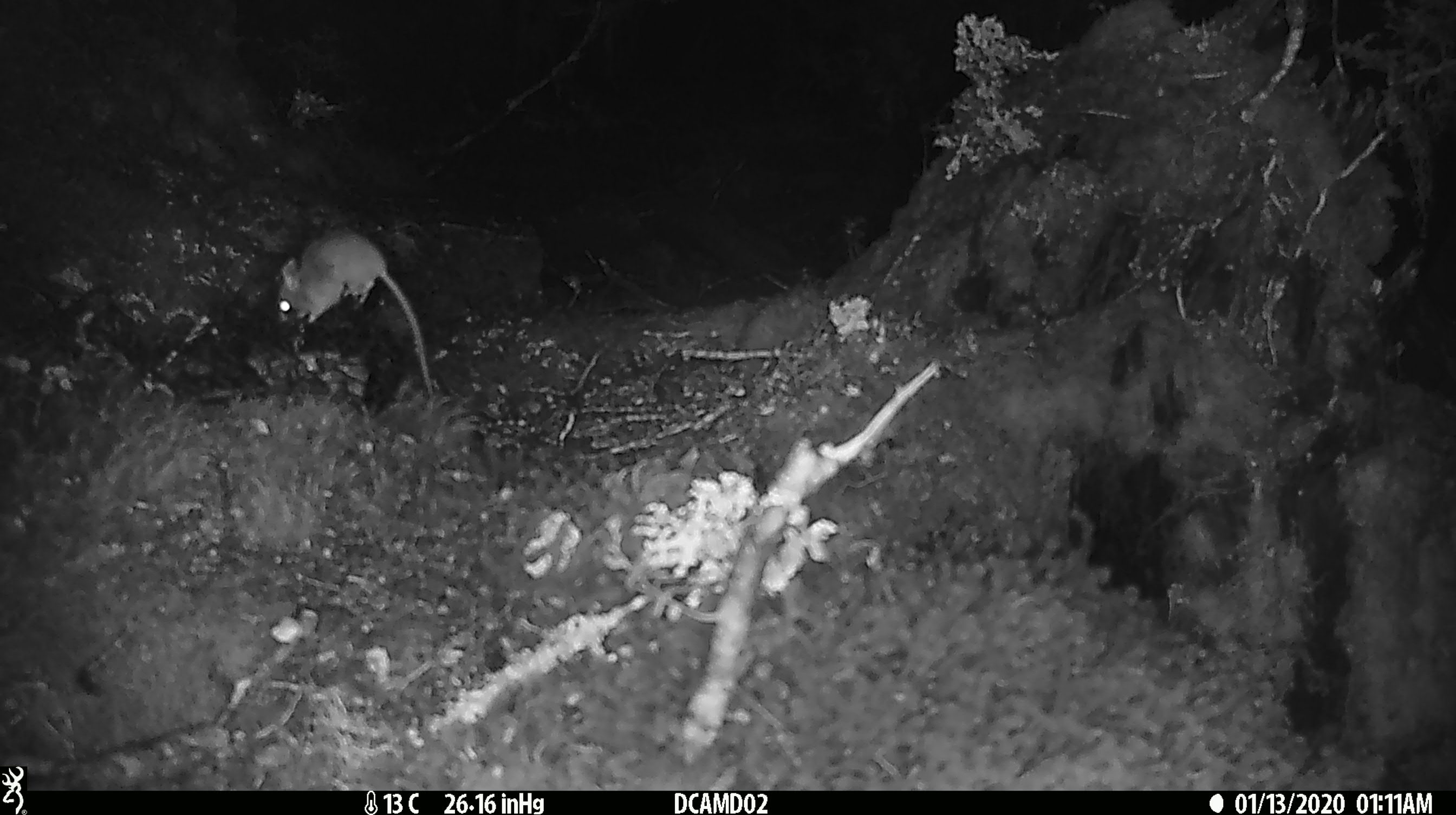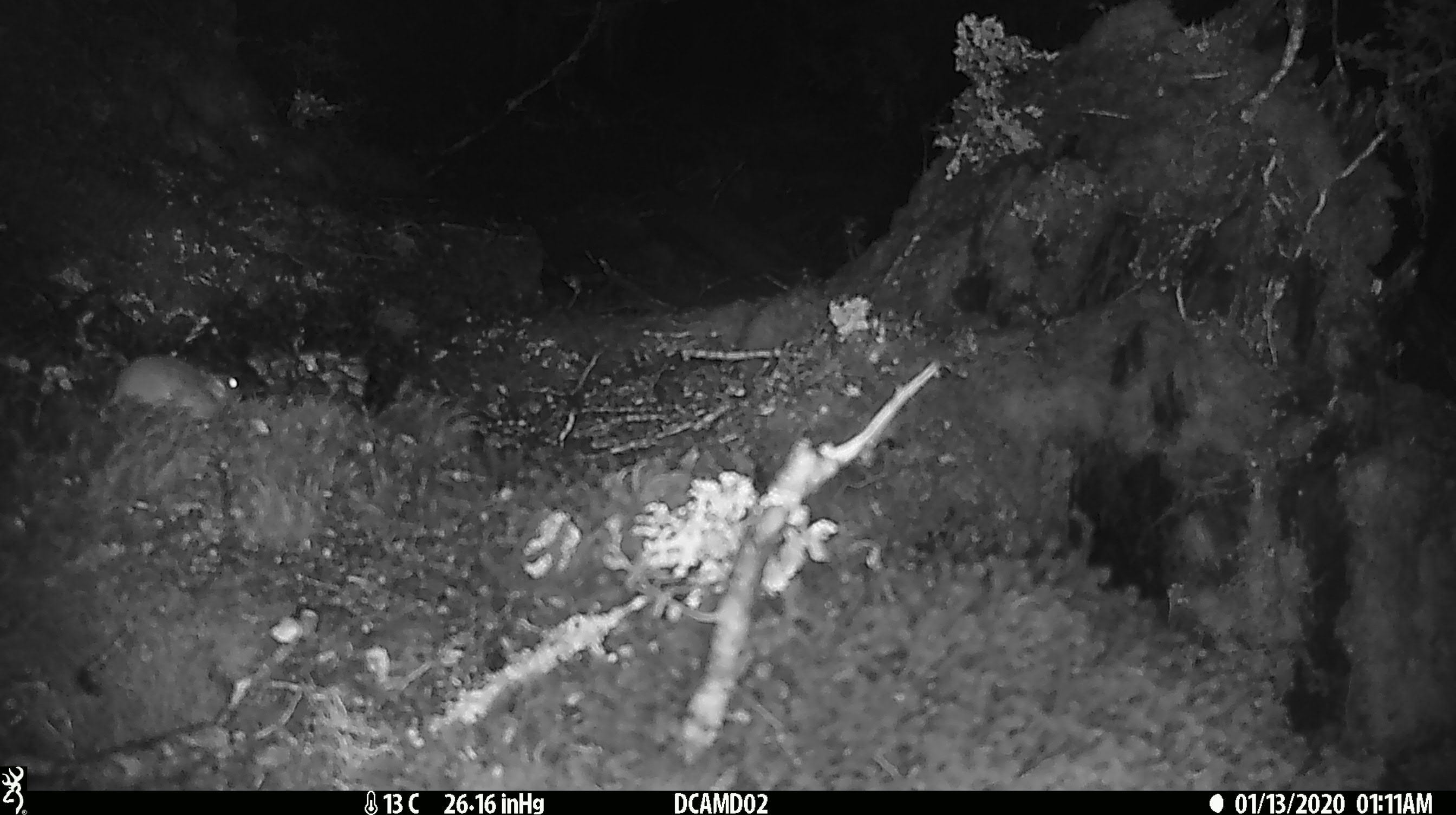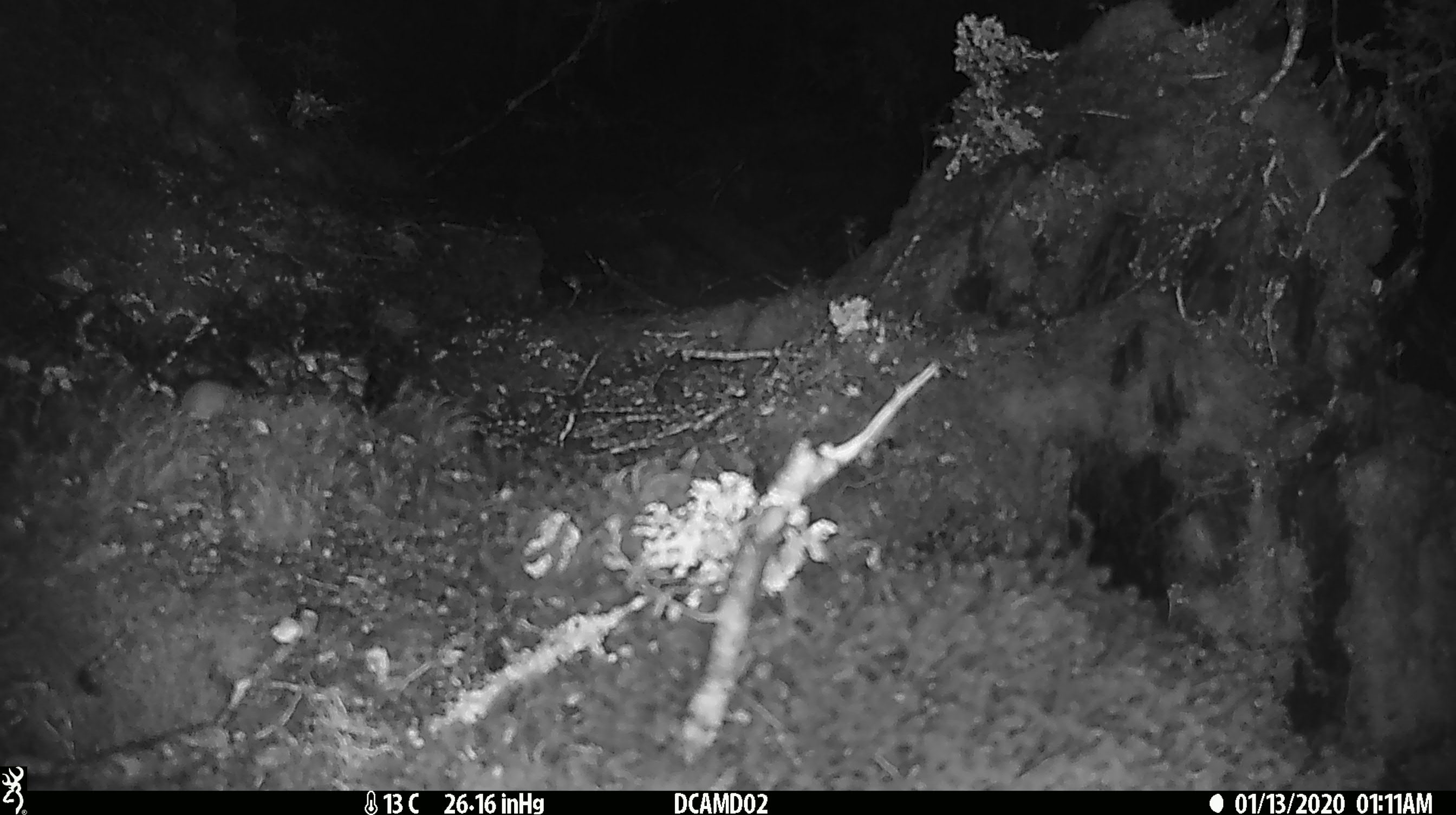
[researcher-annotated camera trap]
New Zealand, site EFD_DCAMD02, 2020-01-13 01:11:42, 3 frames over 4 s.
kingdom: Animalia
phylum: Chordata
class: Mammalia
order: Rodentia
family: Muridae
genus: Mus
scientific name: Mus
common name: mouse